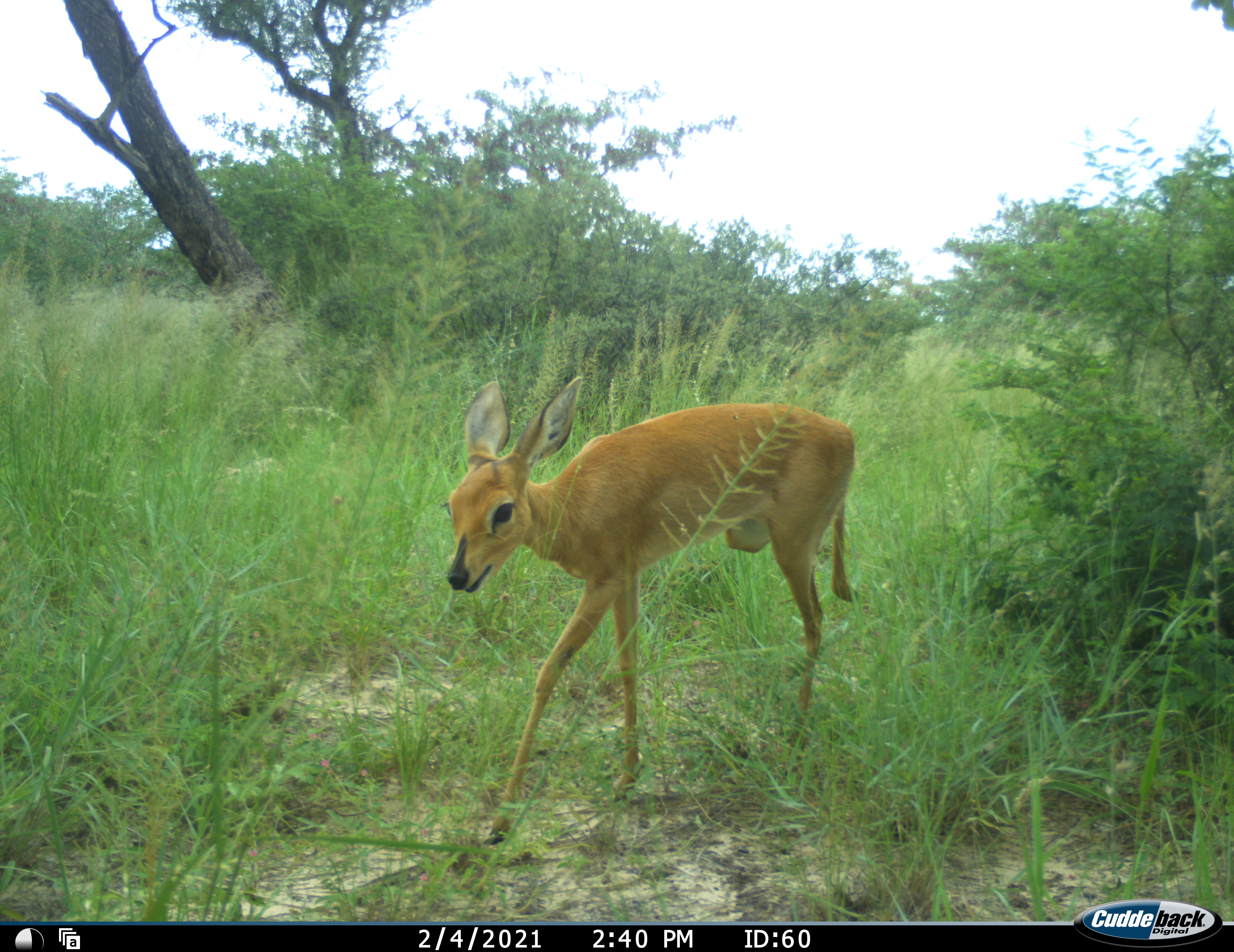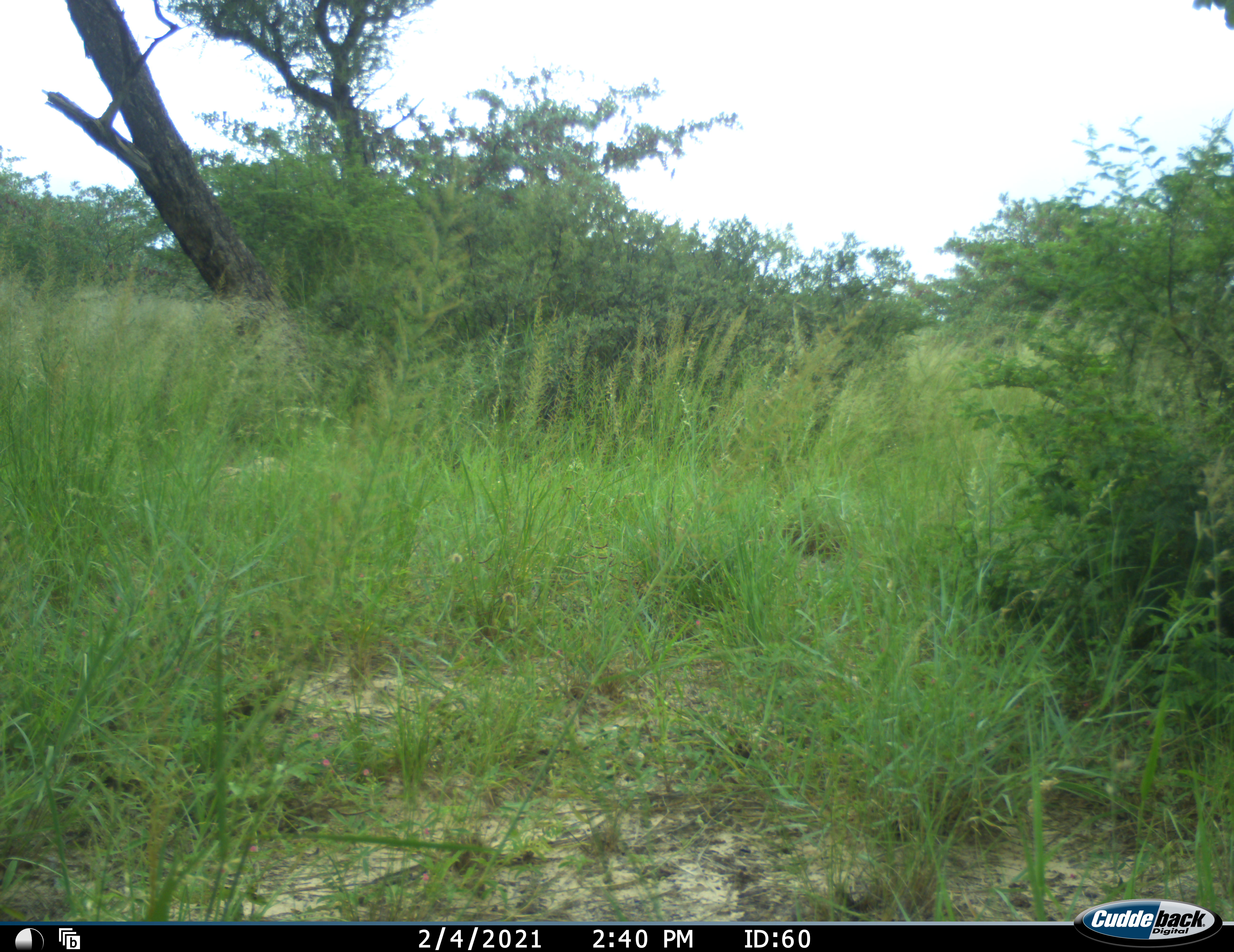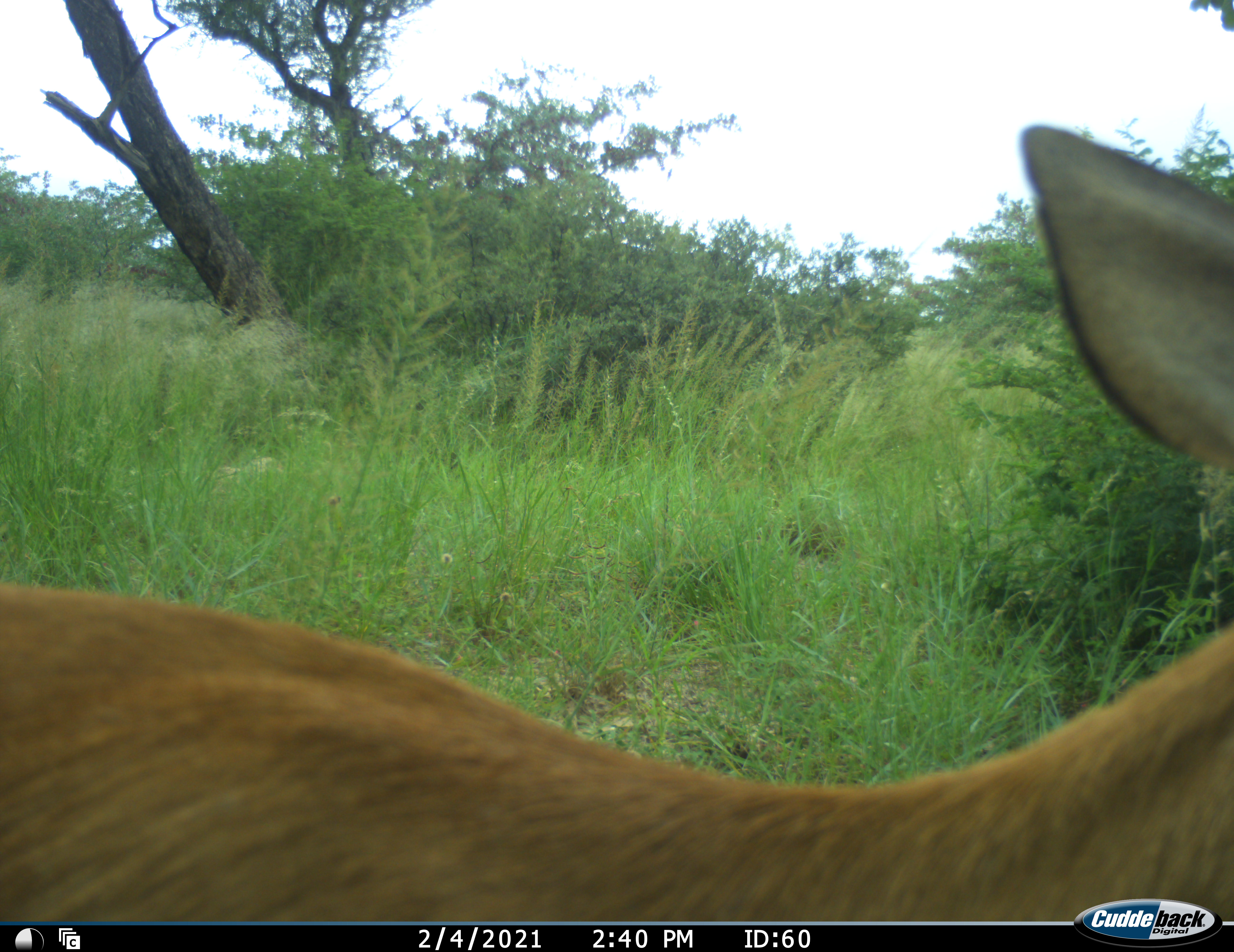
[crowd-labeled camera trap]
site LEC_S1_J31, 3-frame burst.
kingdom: Animalia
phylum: Chordata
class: Mammalia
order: Artiodactyla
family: Bovidae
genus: Raphicerus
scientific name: Raphicerus campestris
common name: steenbok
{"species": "steenbok (Raphicerus campestris)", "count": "1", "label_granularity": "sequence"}